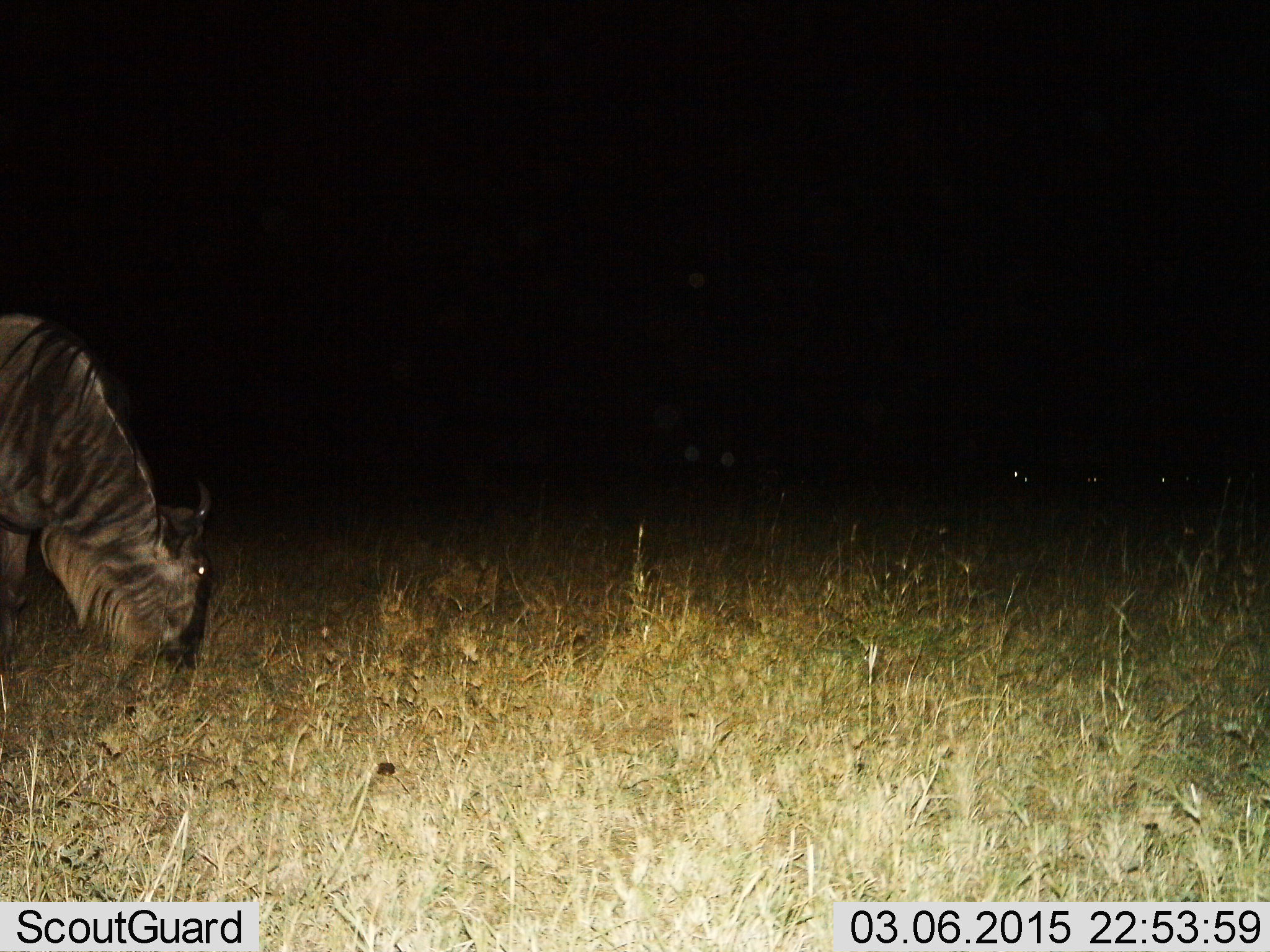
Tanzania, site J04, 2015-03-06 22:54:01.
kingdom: Animalia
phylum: Chordata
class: Mammalia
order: Artiodactyla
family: Bovidae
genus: Connochaetes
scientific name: Connochaetes taurinus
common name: blue wildebeest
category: wildebeest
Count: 1.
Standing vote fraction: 30%.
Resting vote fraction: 0%.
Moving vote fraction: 0%.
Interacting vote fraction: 0%.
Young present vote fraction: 0%.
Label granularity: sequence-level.